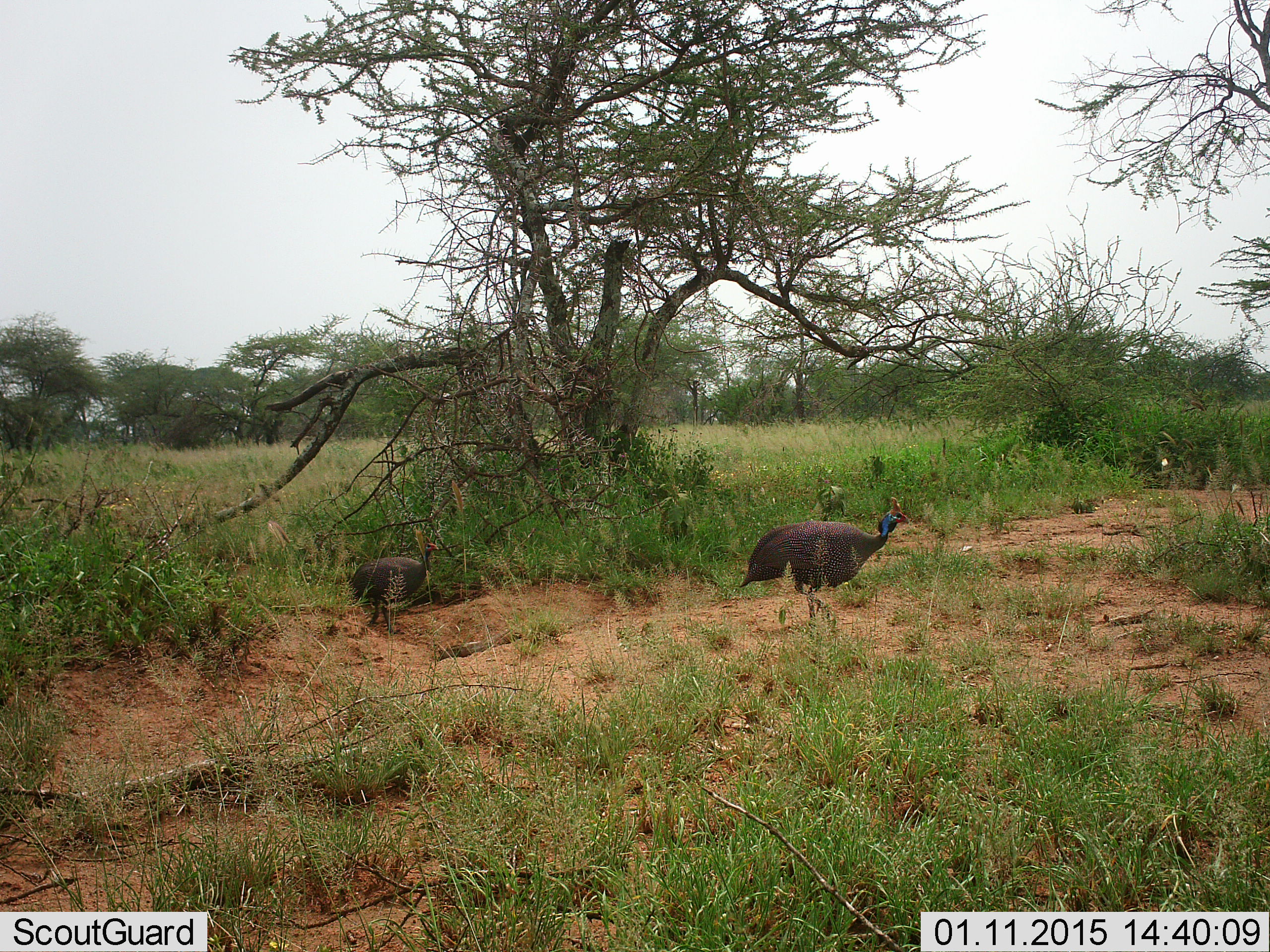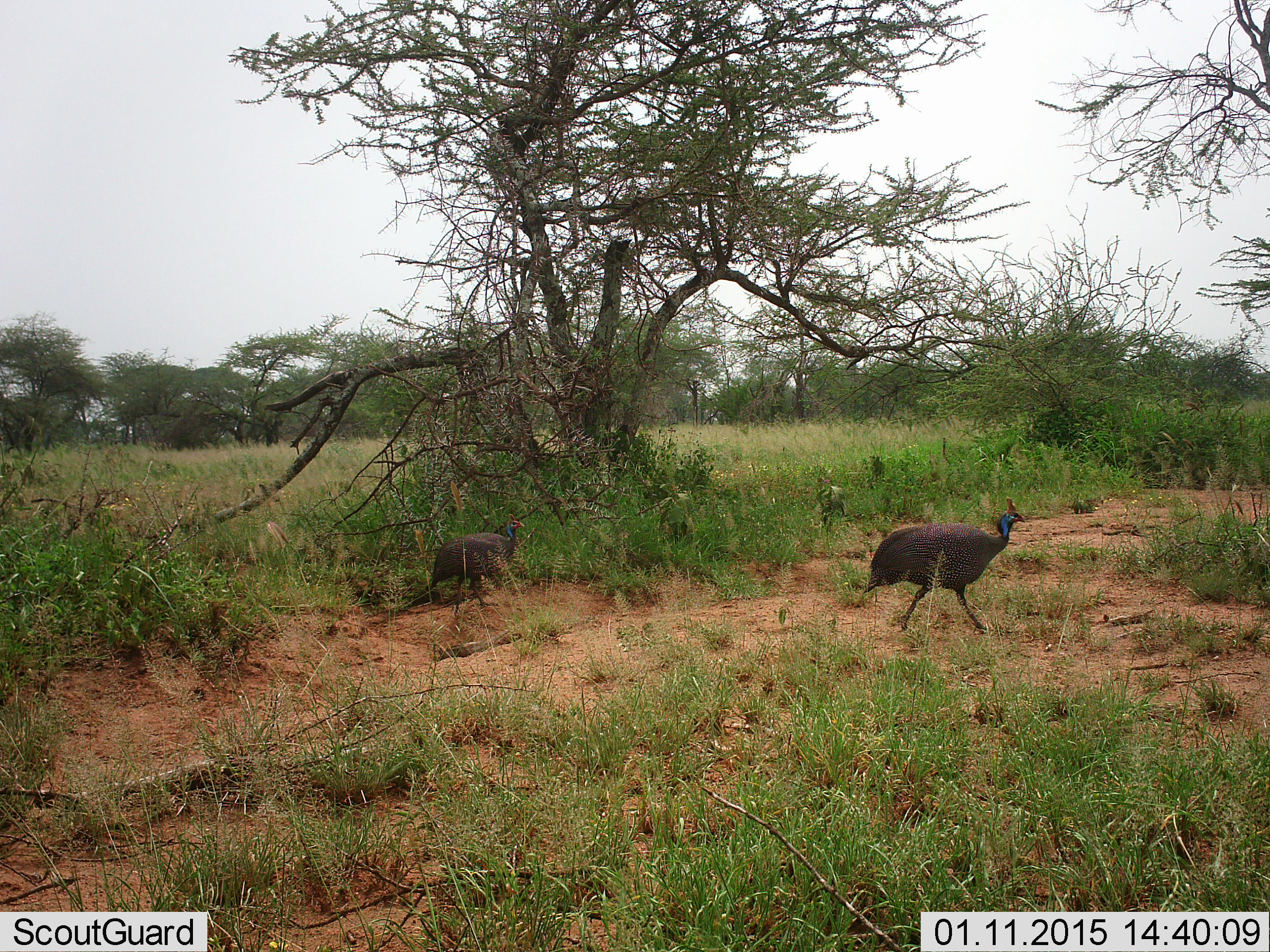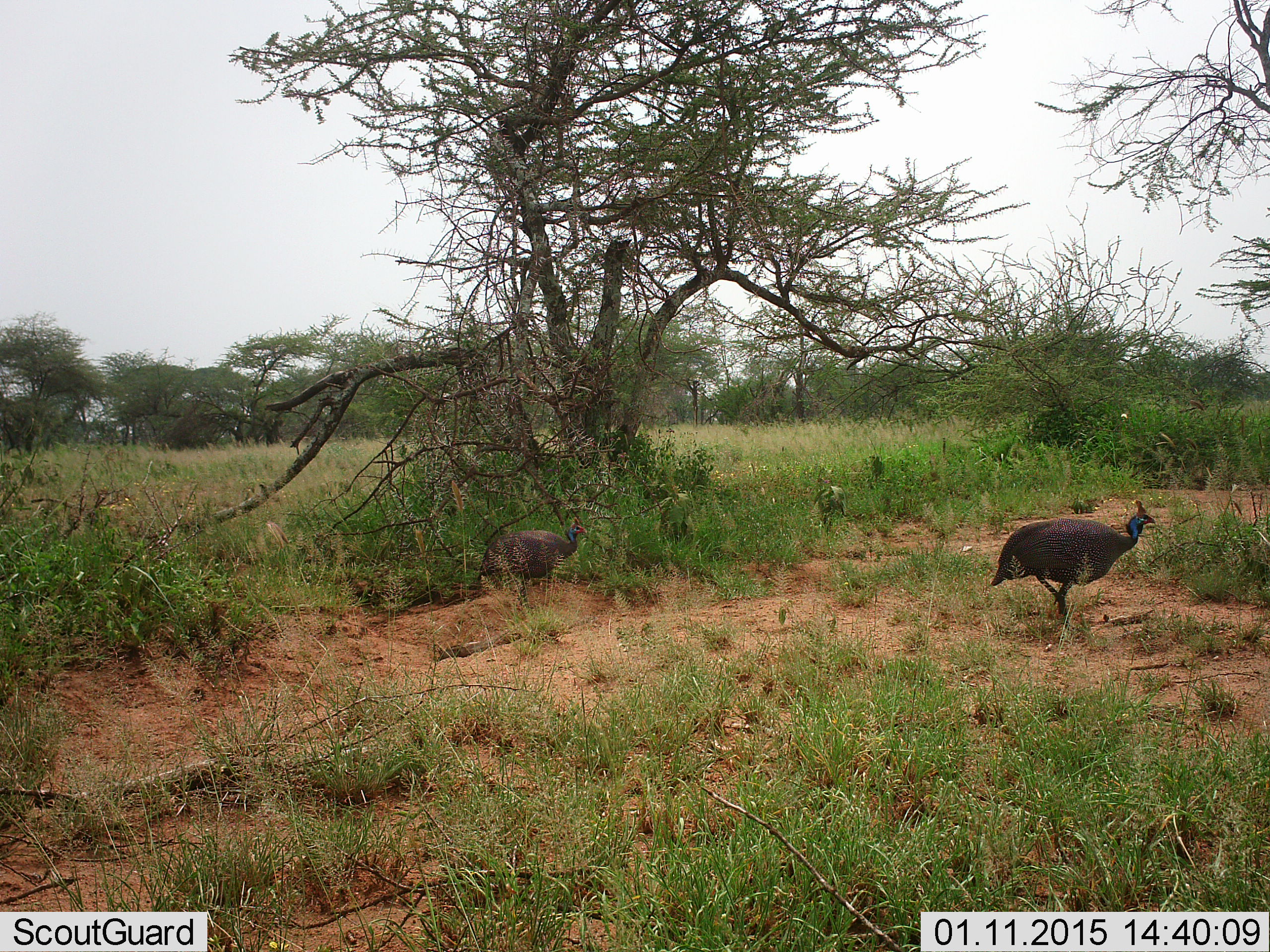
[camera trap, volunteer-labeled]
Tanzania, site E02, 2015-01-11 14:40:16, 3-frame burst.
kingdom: Animalia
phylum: Chordata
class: Aves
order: Galliformes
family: Numididae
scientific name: Numididae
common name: guinea fowl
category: guineafowl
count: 2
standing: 10%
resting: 0%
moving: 100%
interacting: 0%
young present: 0%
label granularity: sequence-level